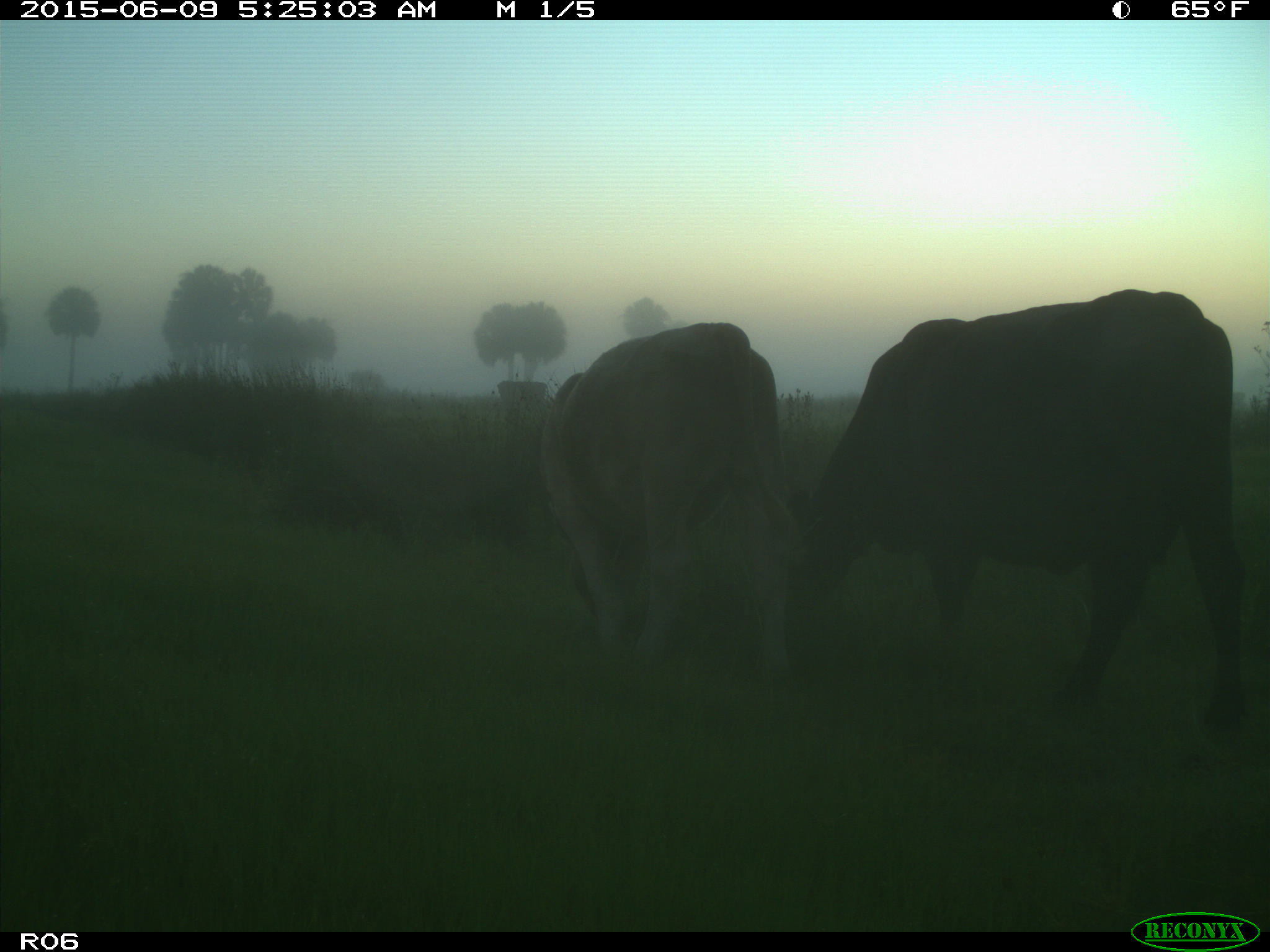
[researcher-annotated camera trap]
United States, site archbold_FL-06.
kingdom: Animalia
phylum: Chordata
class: Mammalia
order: Artiodactyla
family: Bovidae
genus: Bos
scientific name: Bos taurus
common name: domestic cow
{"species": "Bos taurus (domestic cow)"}